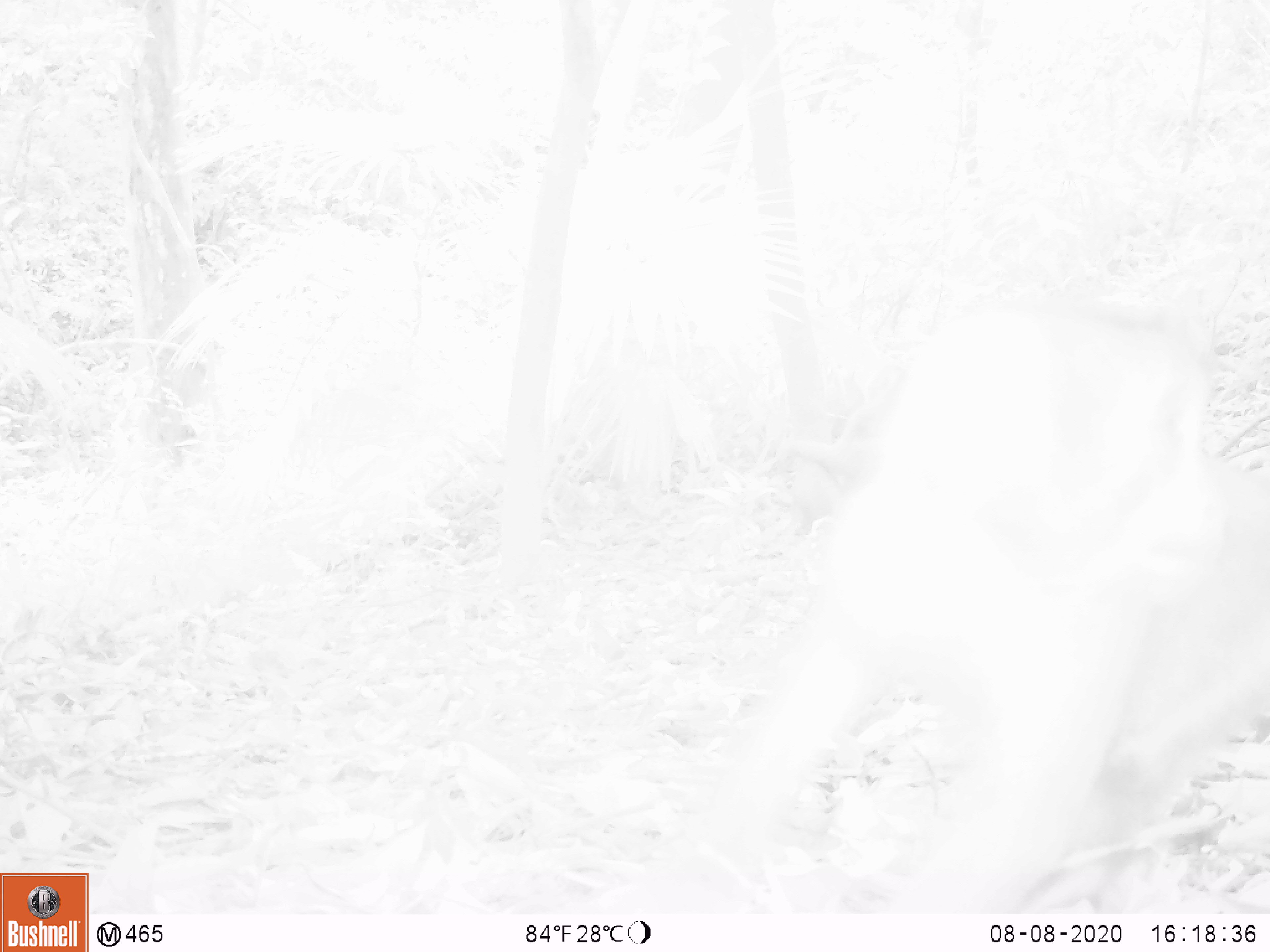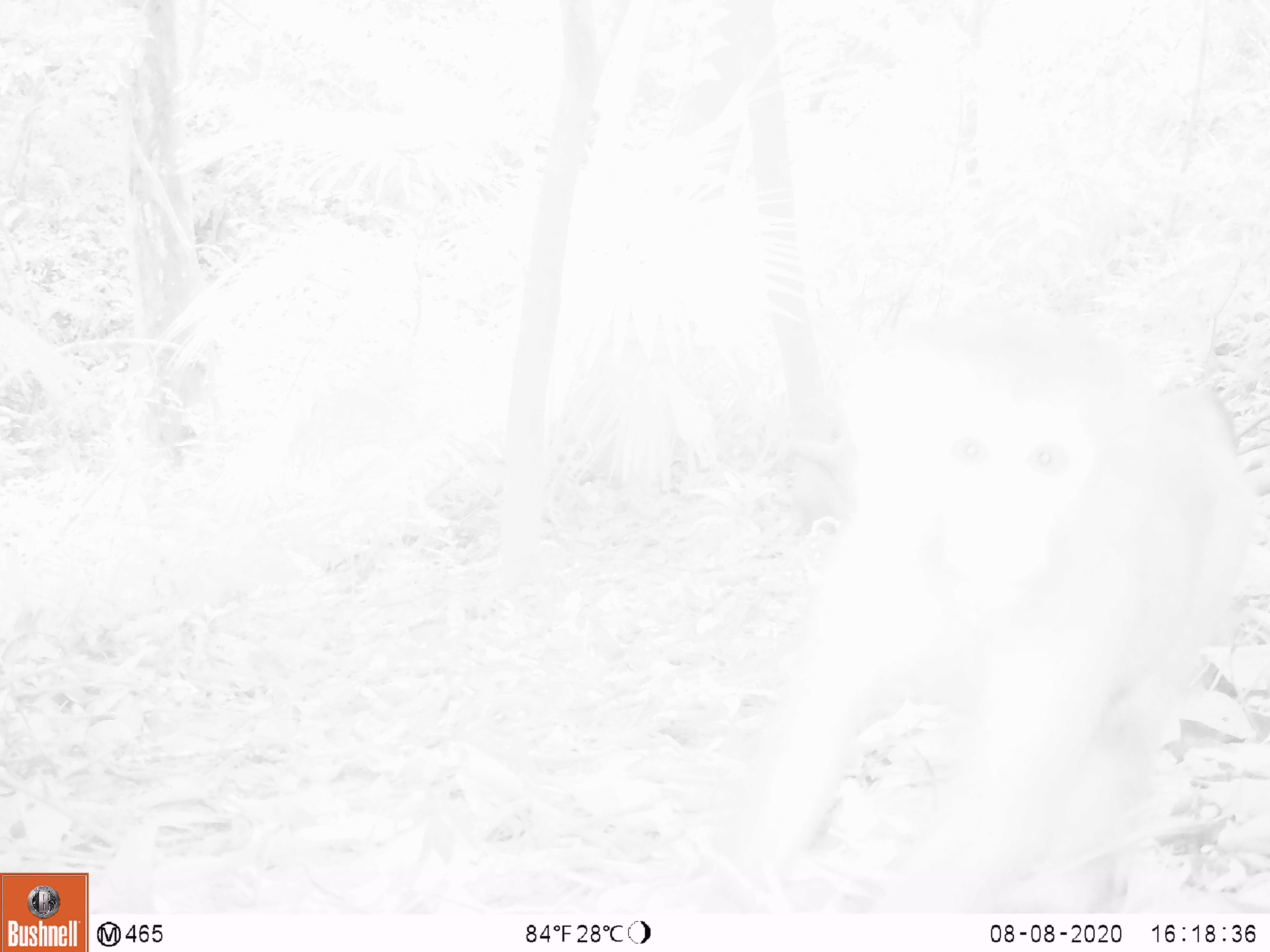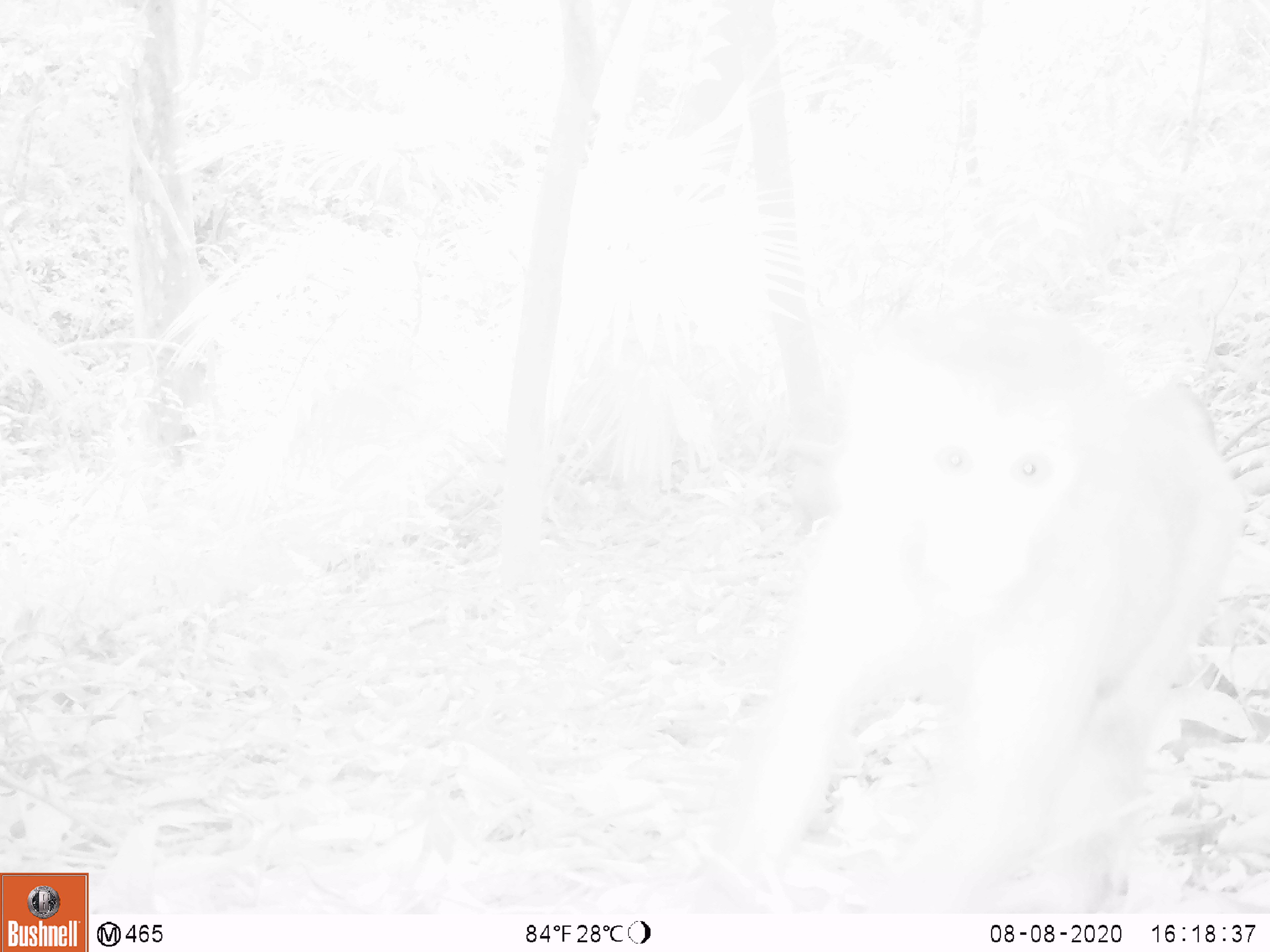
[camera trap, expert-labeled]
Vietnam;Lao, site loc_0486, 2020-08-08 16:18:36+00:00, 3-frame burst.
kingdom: Animalia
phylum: Chordata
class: Mammalia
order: Primates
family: Cercopithecidae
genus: Macaca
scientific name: Macaca nemestrina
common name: pig-tailed macaque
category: pig tailed macaque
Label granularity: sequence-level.